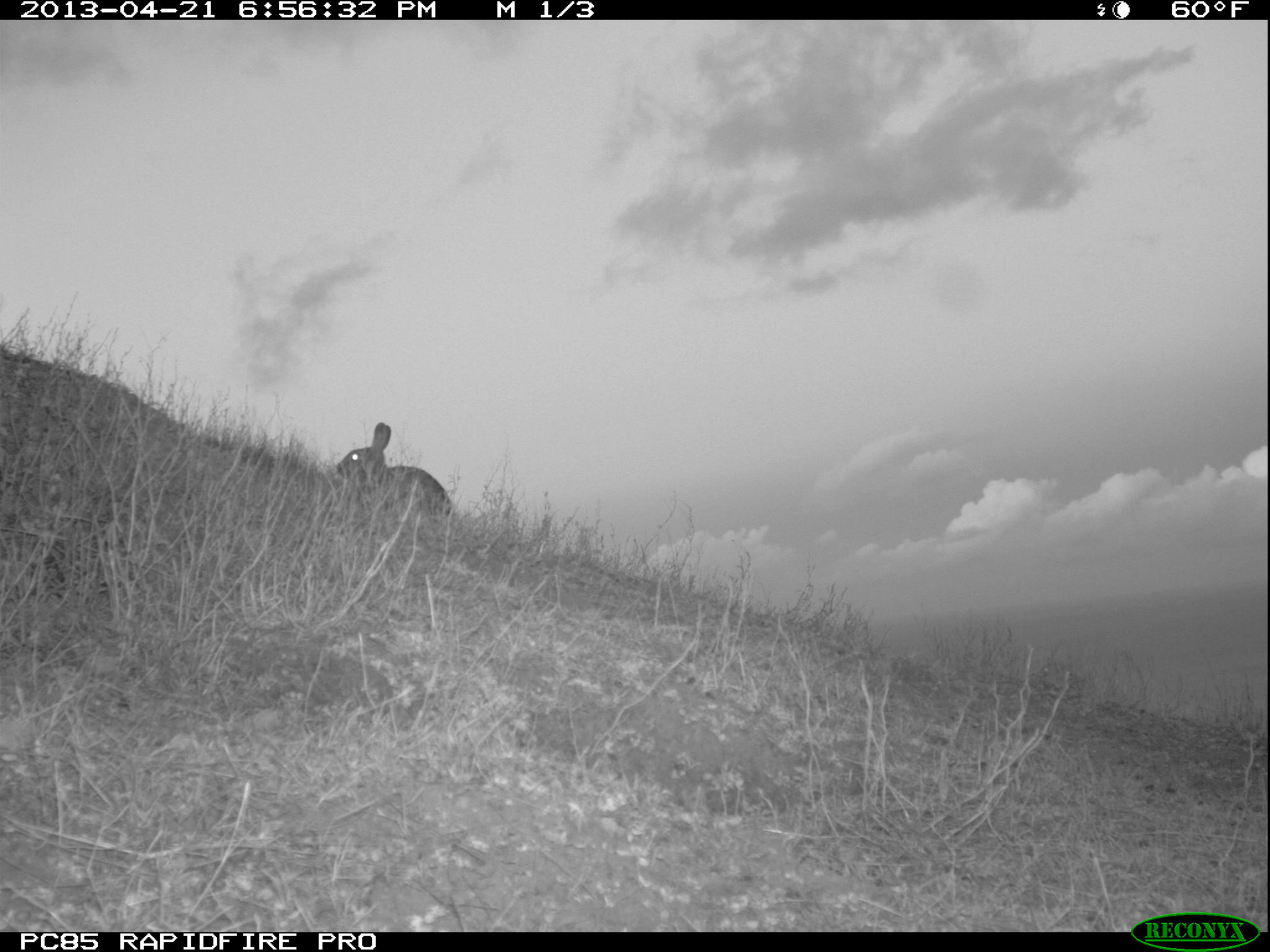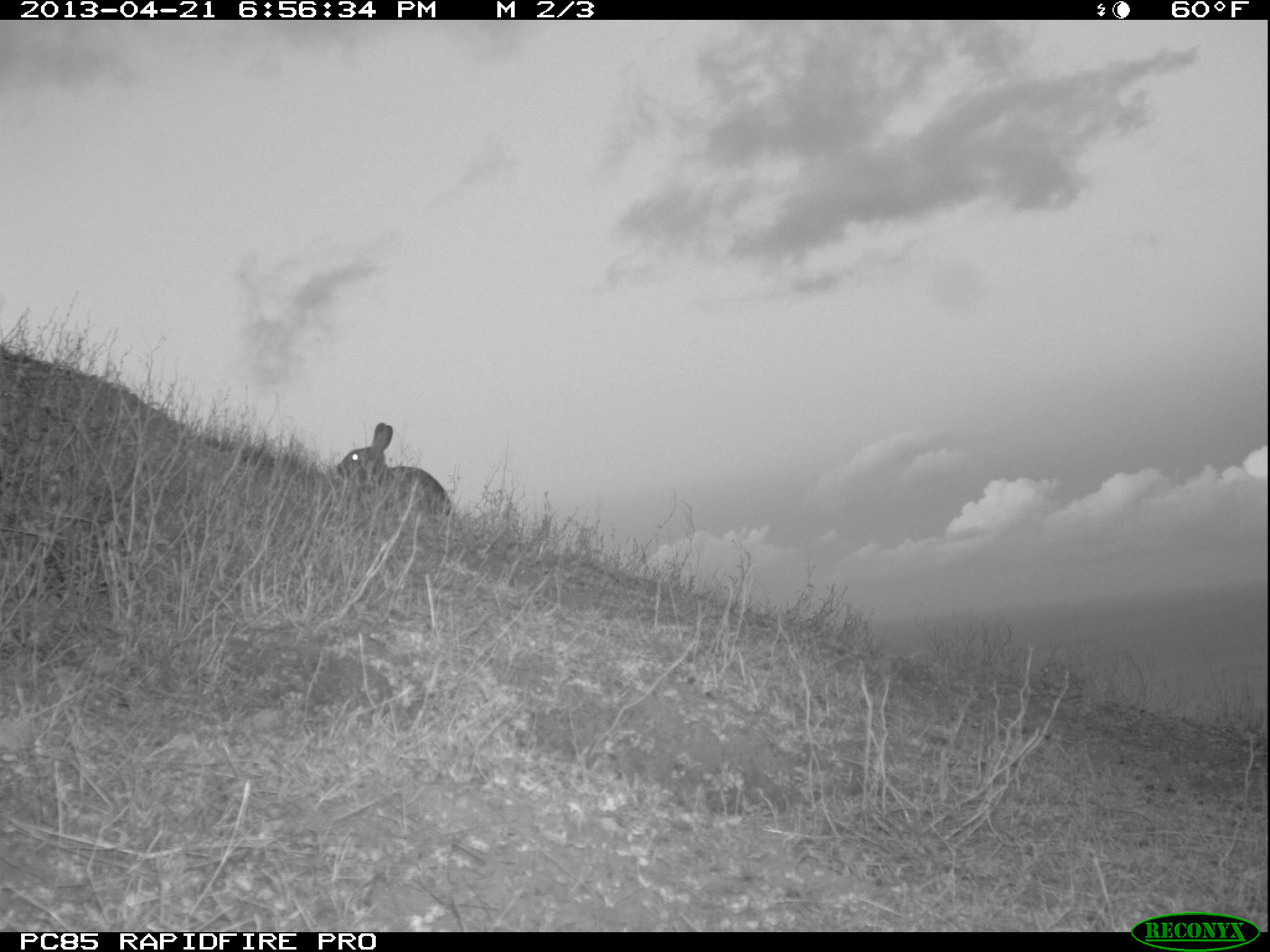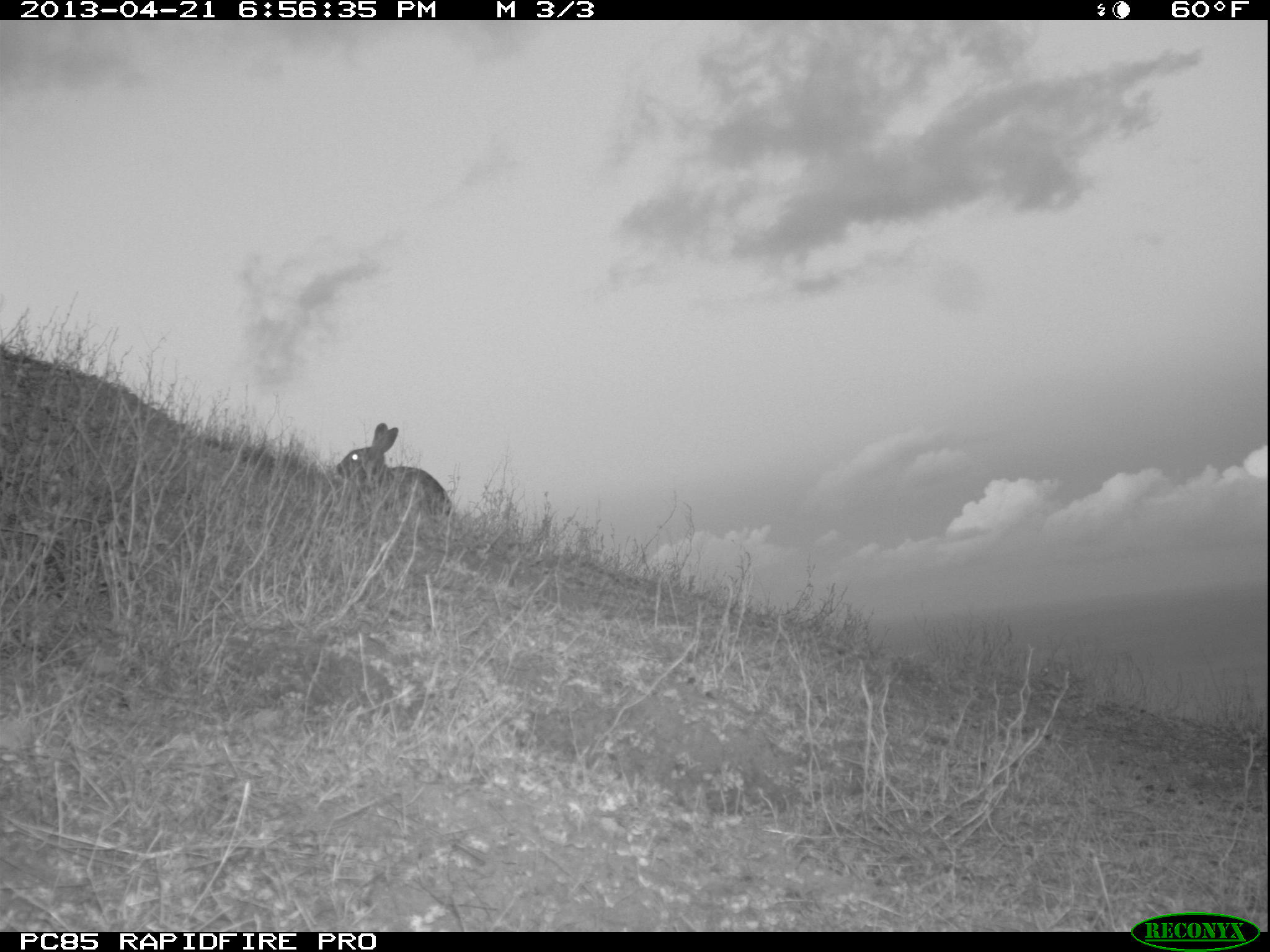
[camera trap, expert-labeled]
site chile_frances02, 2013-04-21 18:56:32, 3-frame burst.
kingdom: Animalia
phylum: Chordata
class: Mammalia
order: Lagomorpha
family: Leporidae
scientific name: Leporidae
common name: rabbits and hares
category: rabbit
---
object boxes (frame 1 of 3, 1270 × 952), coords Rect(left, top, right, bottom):
rabbit: Rect(338, 420, 452, 531)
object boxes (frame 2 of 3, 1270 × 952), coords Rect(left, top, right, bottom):
rabbit: Rect(339, 421, 452, 531)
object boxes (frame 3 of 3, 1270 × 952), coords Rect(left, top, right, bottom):
rabbit: Rect(339, 421, 451, 532)